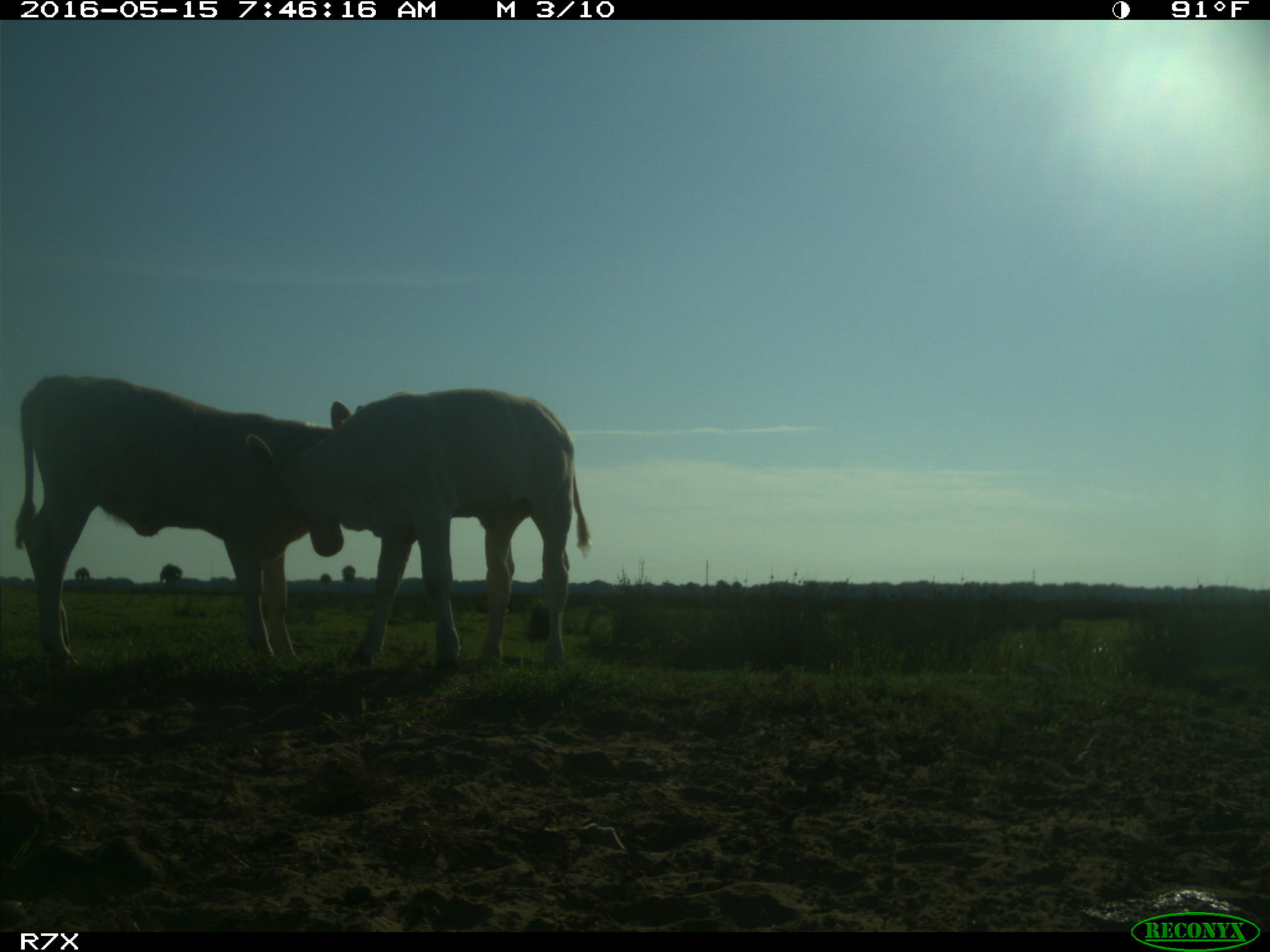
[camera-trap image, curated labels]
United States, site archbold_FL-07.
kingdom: Animalia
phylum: Chordata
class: Mammalia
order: Artiodactyla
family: Bovidae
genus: Bos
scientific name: Bos taurus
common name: domestic cow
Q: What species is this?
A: Bos taurus (domestic cow).